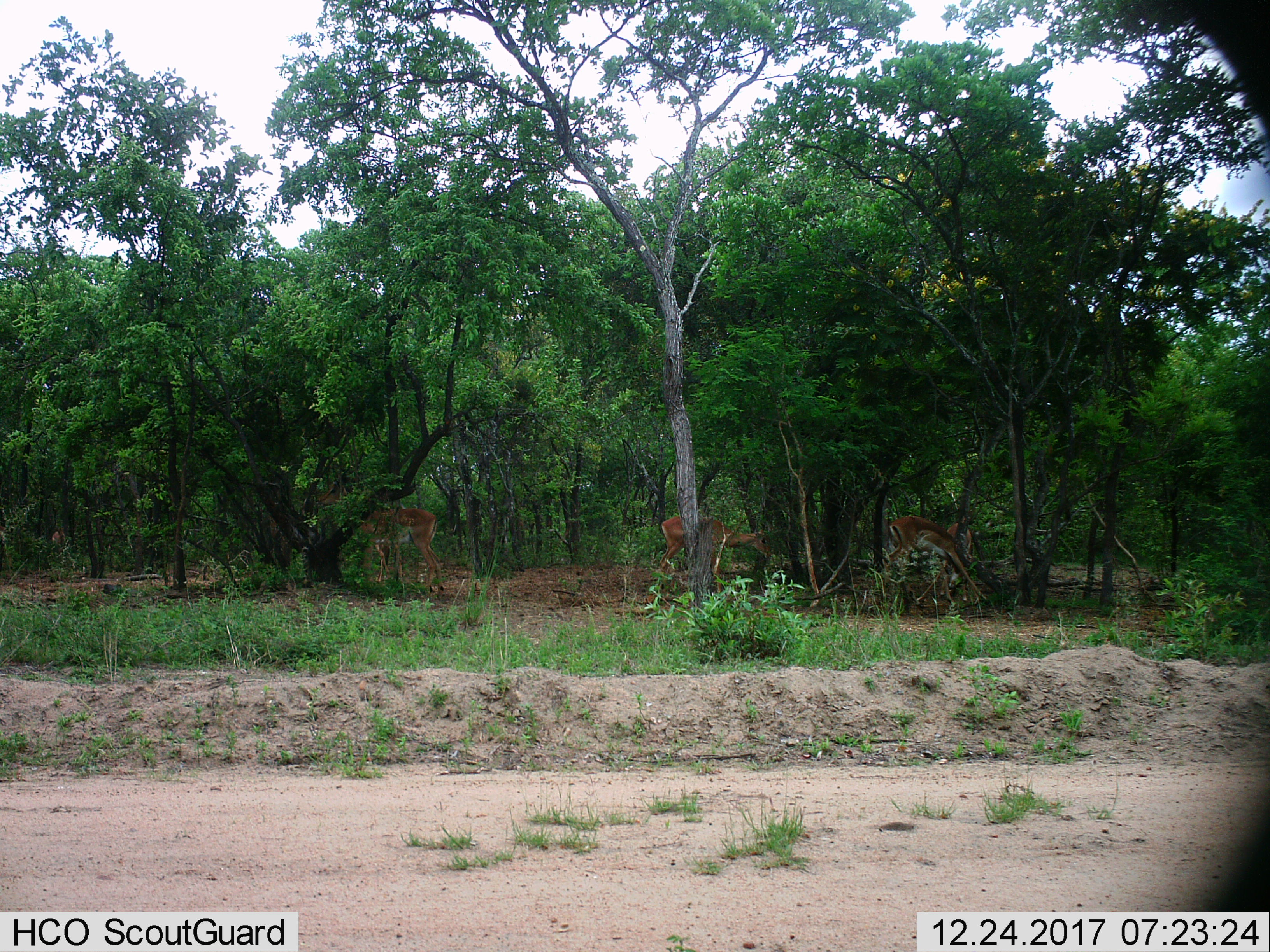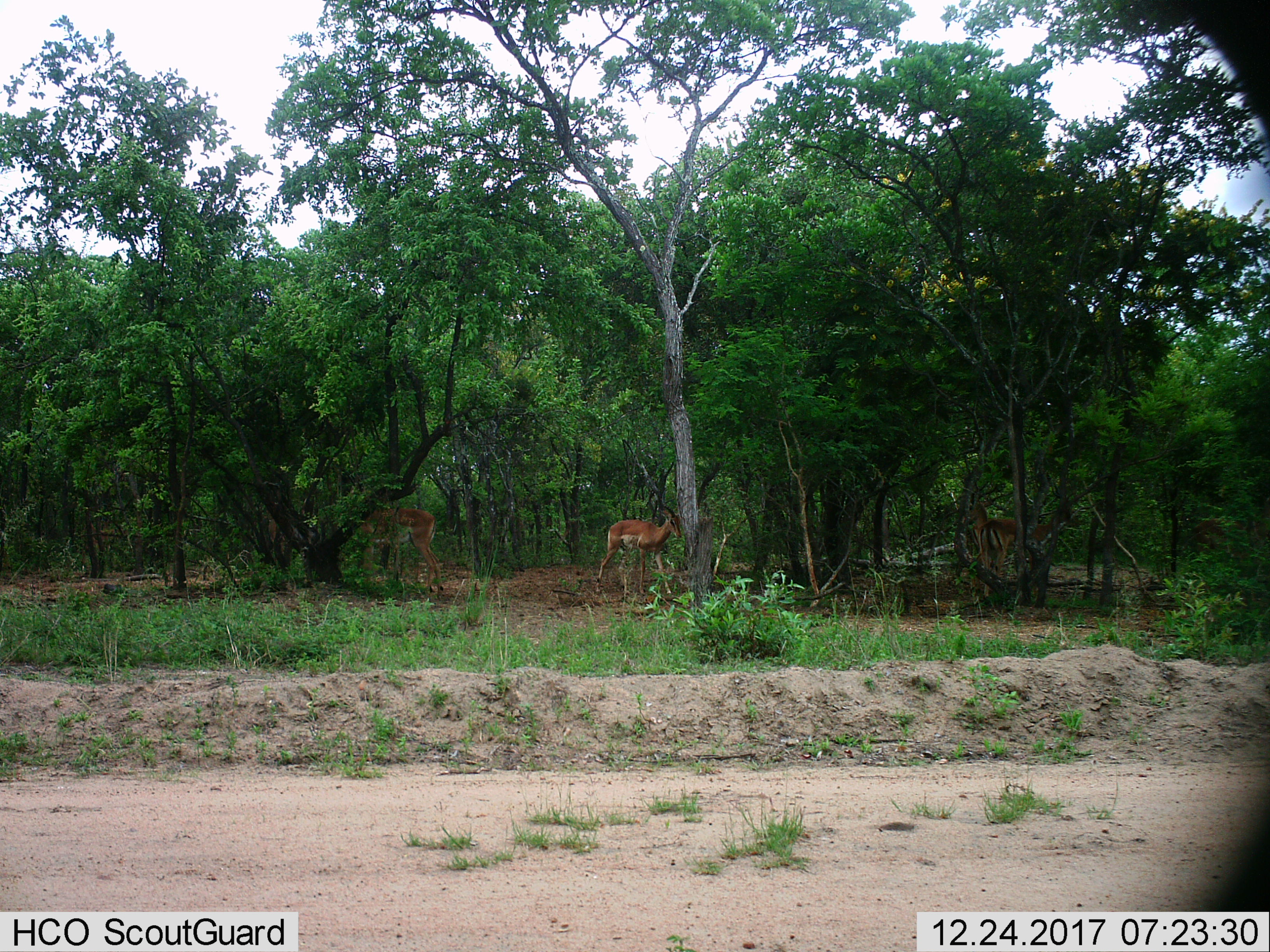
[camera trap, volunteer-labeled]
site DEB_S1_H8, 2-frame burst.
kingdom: Animalia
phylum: Chordata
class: Mammalia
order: Artiodactyla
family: Bovidae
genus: Aepyceros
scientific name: Aepyceros melampus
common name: impala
Impala (Aepyceros melampus), count 5. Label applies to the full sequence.